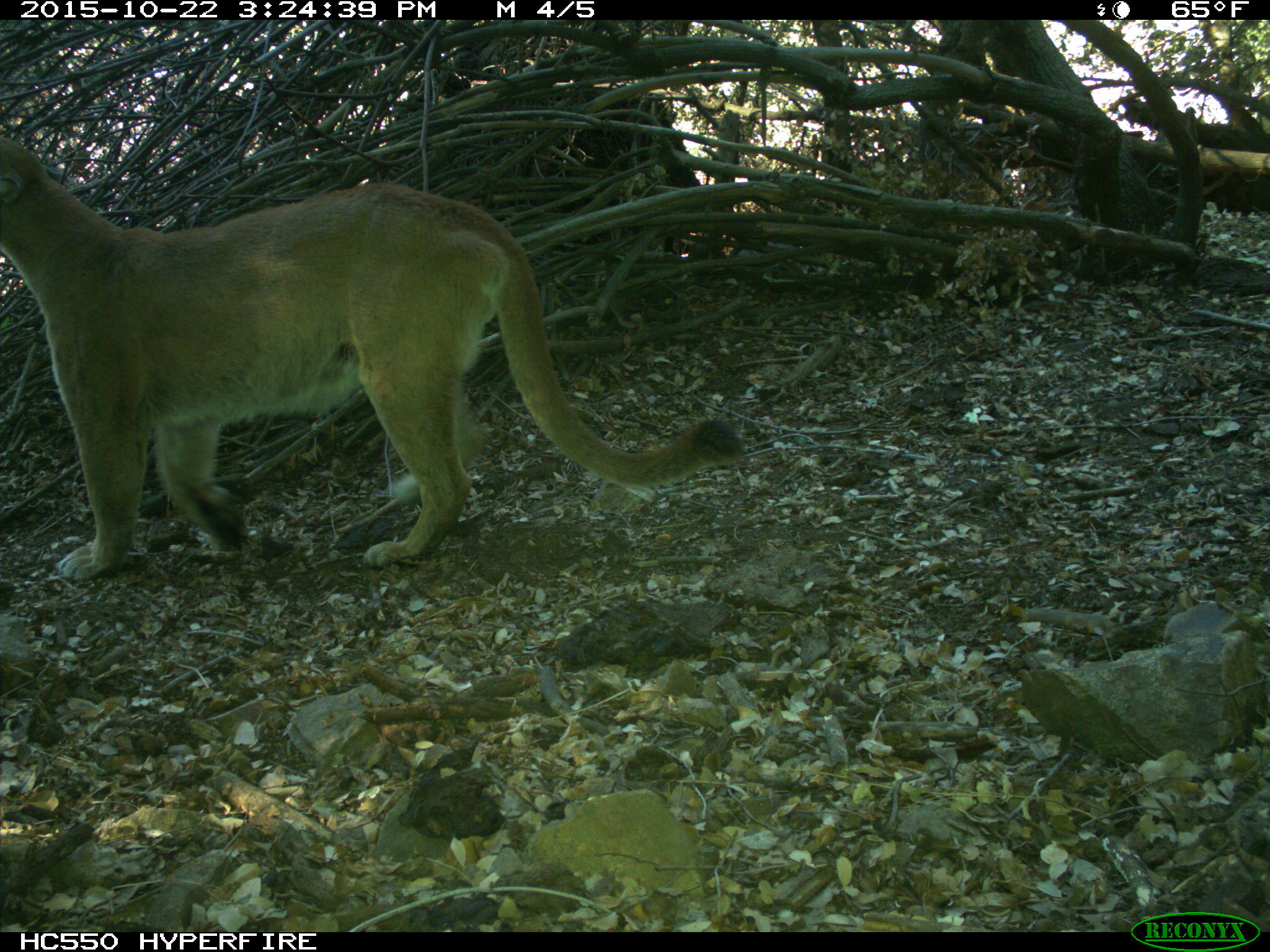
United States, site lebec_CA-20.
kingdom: Animalia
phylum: Chordata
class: Mammalia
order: Carnivora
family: Felidae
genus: Puma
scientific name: Puma concolor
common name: mountain lion